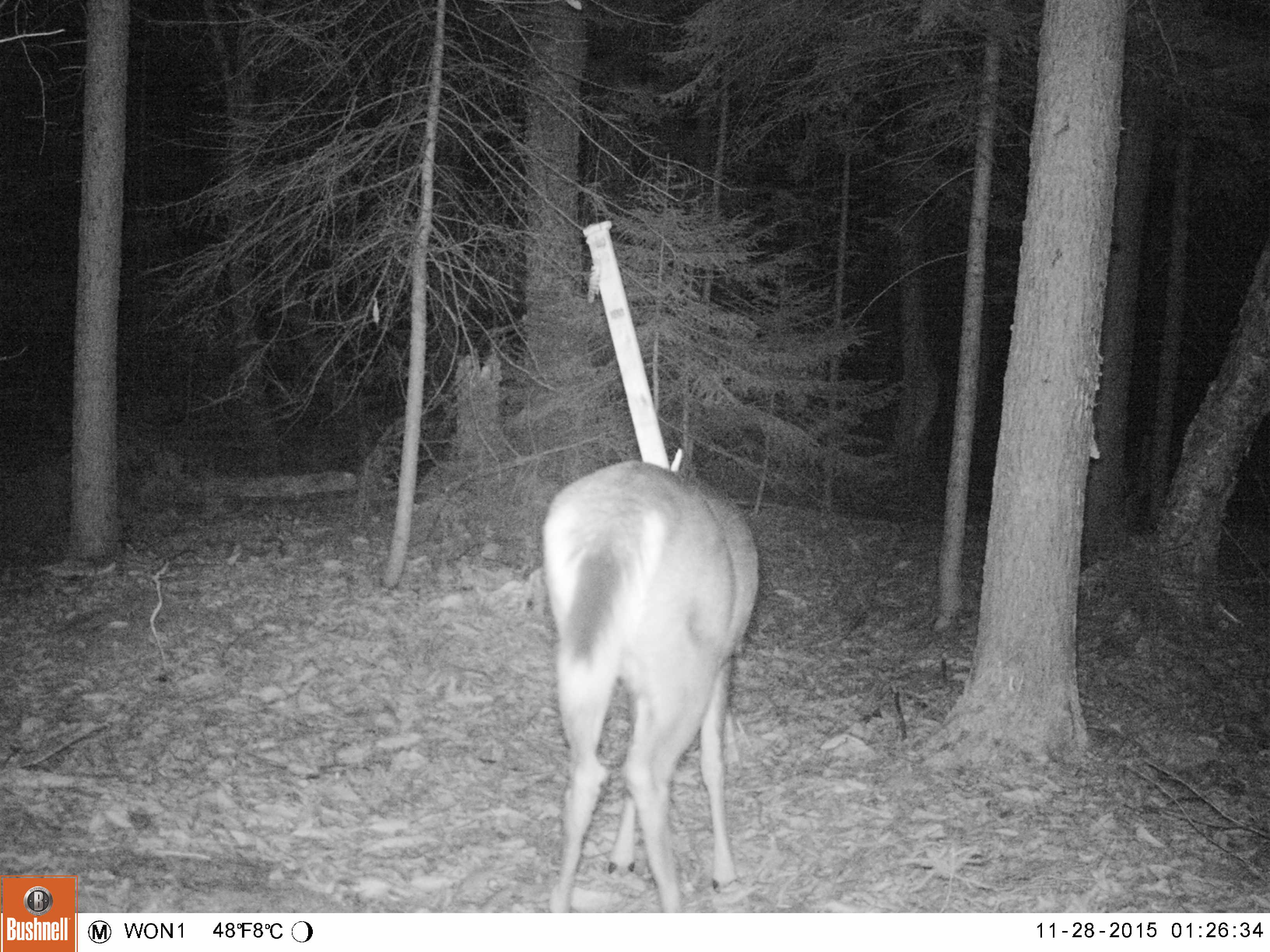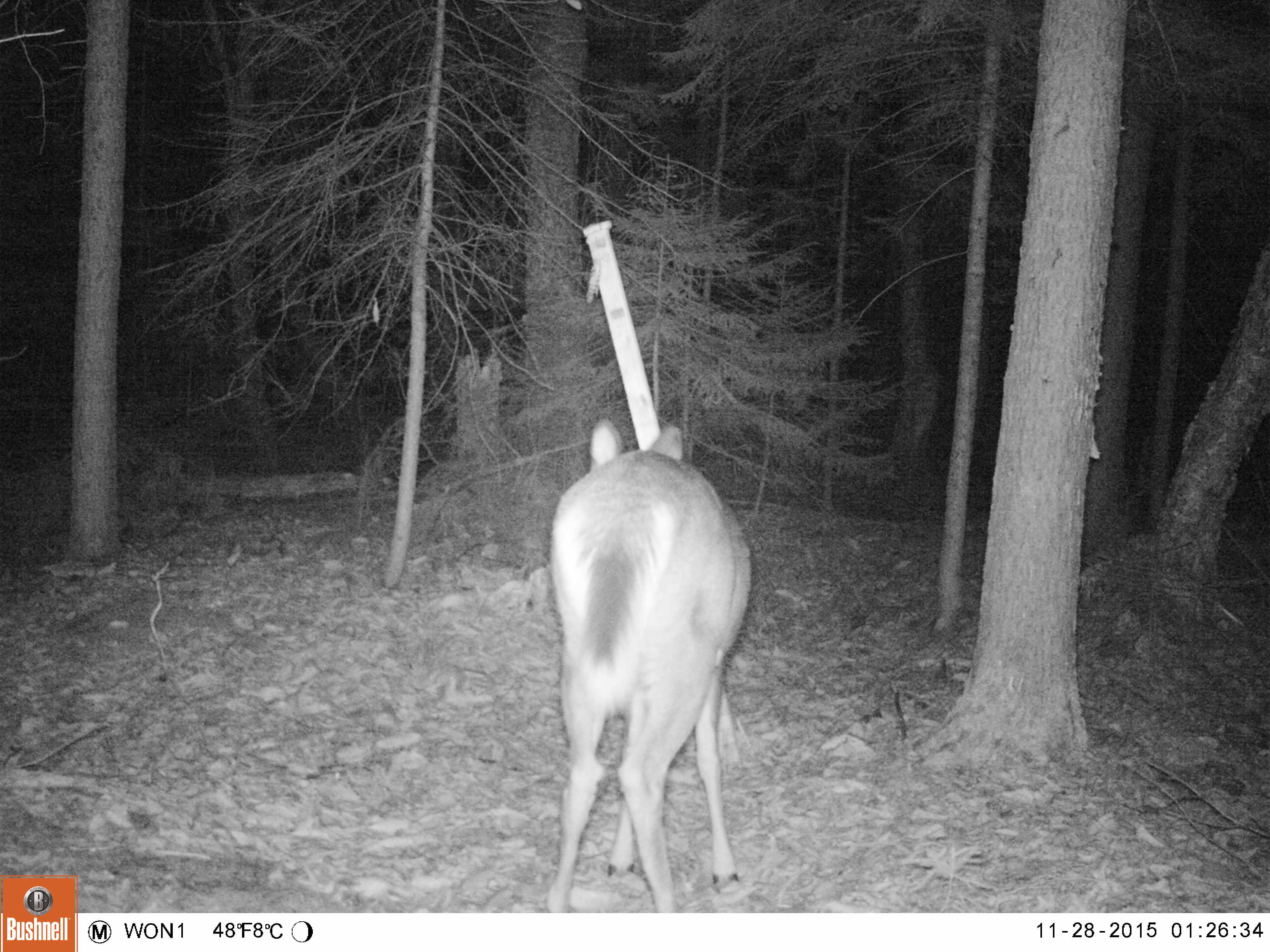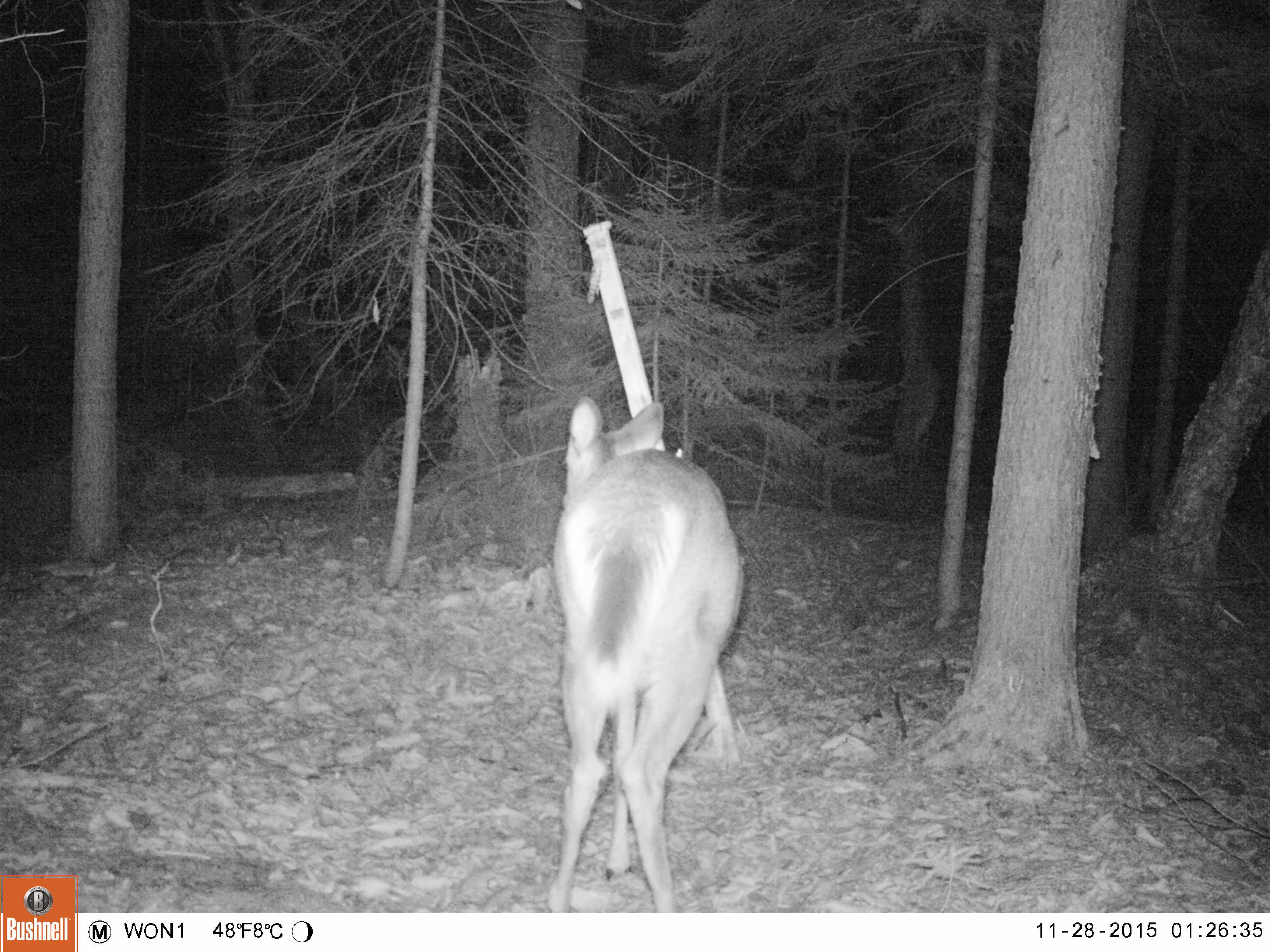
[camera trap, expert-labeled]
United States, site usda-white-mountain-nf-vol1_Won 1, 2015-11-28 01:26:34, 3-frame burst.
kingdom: Animalia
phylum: Chordata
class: Mammalia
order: Artiodactyla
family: Cervidae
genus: Odocoileus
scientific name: Odocoileus virginianus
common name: white-tailed deer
White-tailed deer (Odocoileus virginianus).